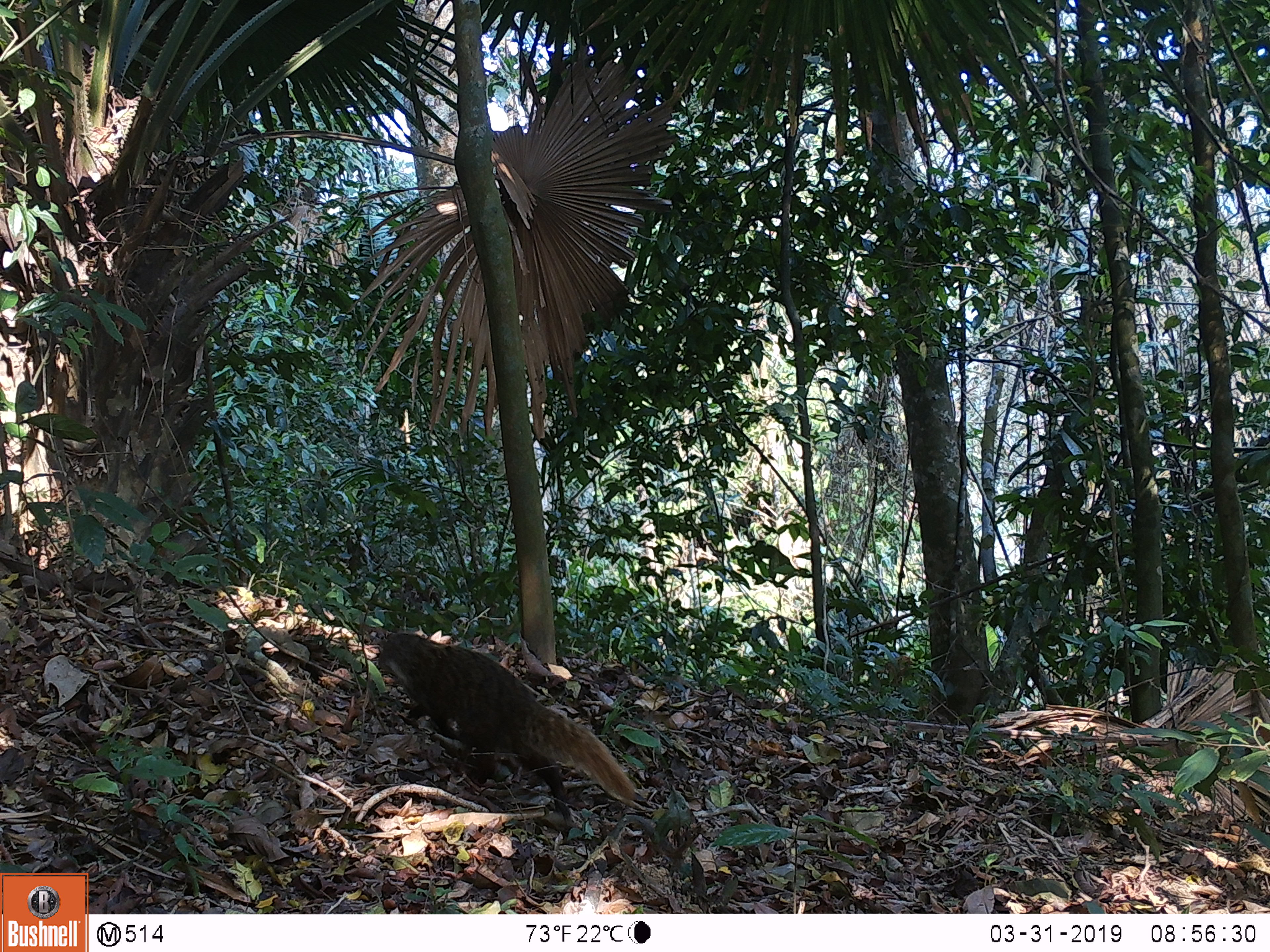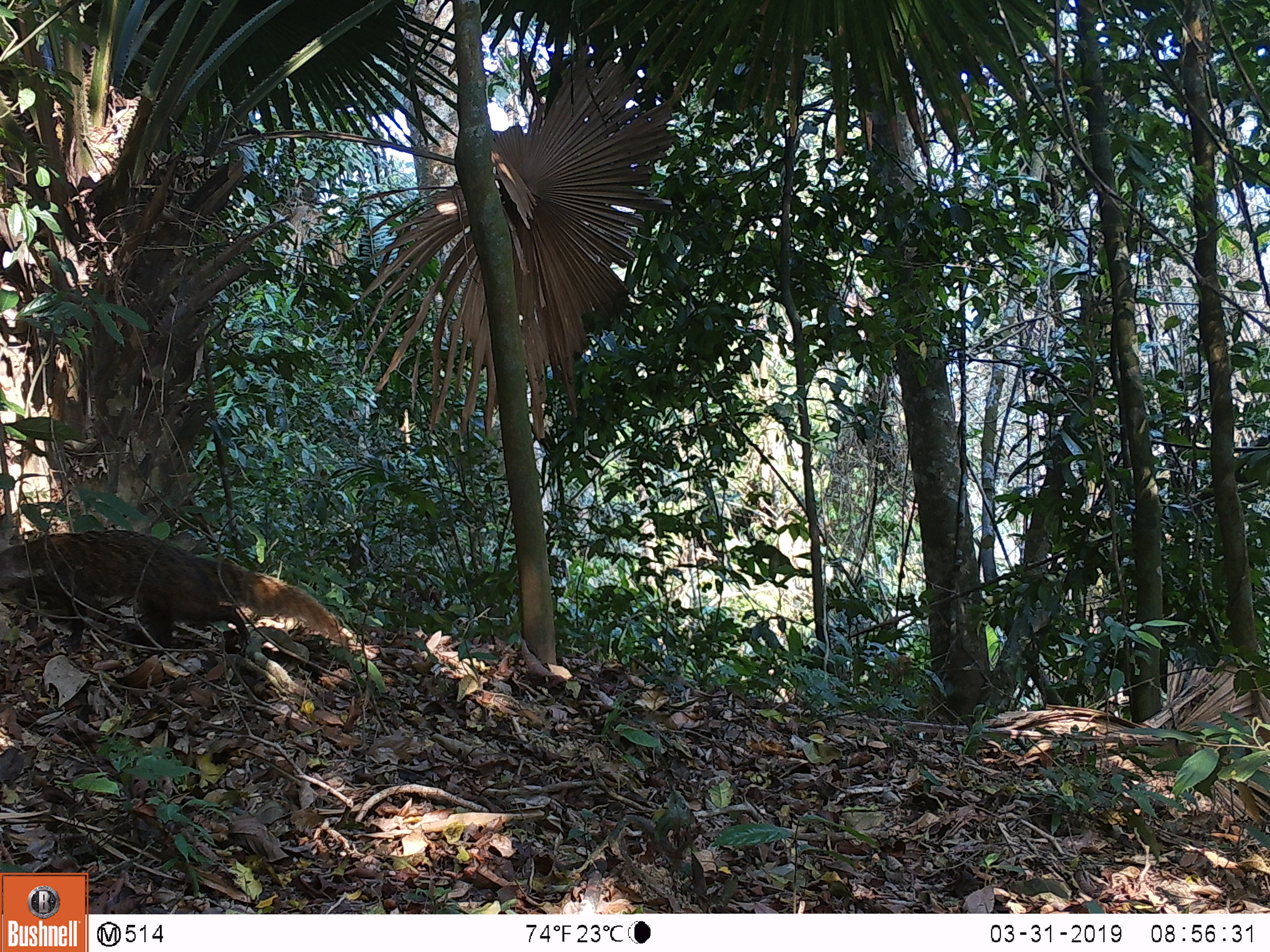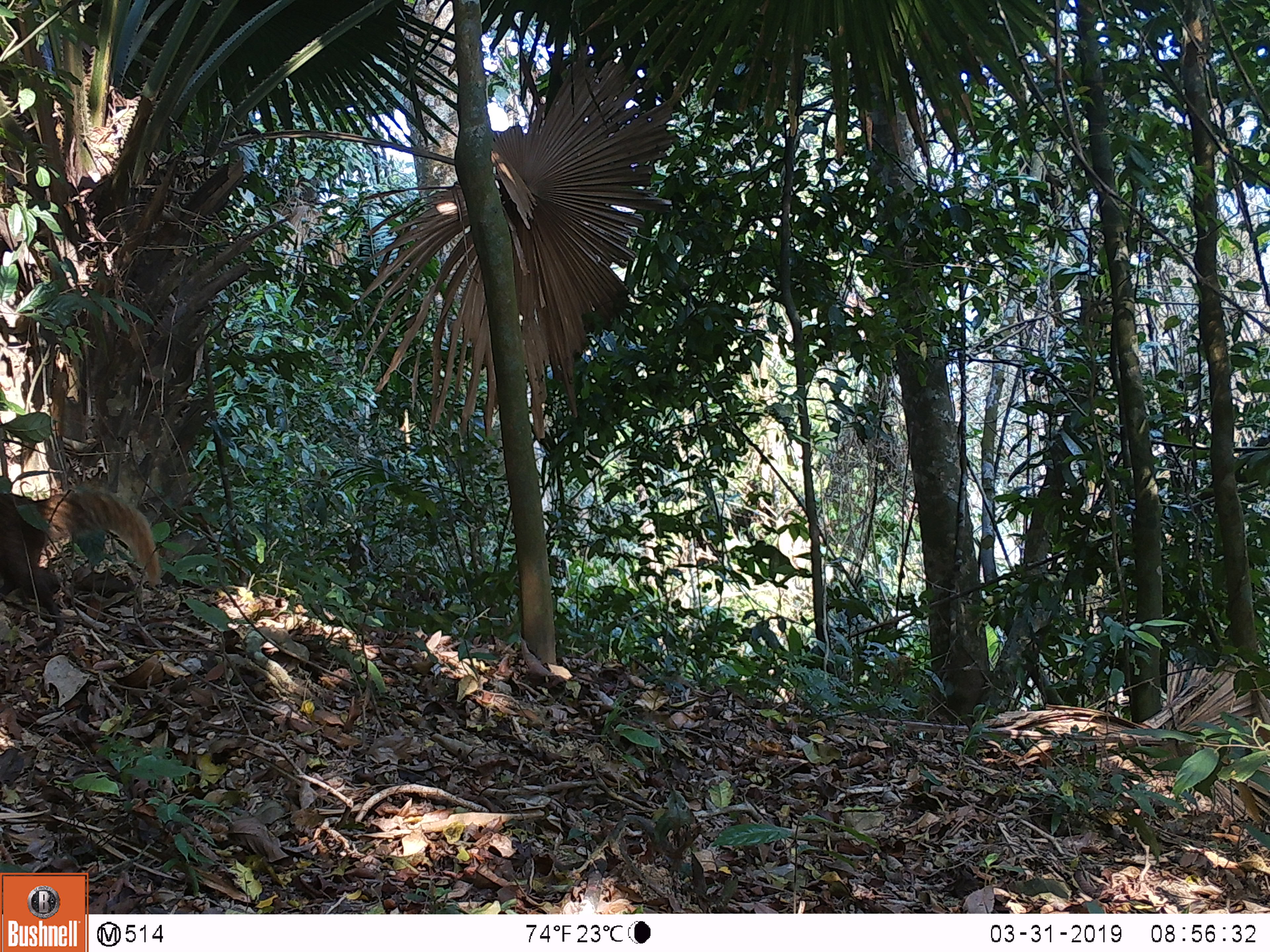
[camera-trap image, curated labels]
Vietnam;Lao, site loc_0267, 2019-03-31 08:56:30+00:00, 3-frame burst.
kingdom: Animalia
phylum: Chordata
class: Mammalia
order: Carnivora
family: Herpestidae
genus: Urva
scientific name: Urva urva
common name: crab-eating mongoose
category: crab eating mongoose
Crab eating mongoose (crab-eating mongoose) (Urva urva). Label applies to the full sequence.